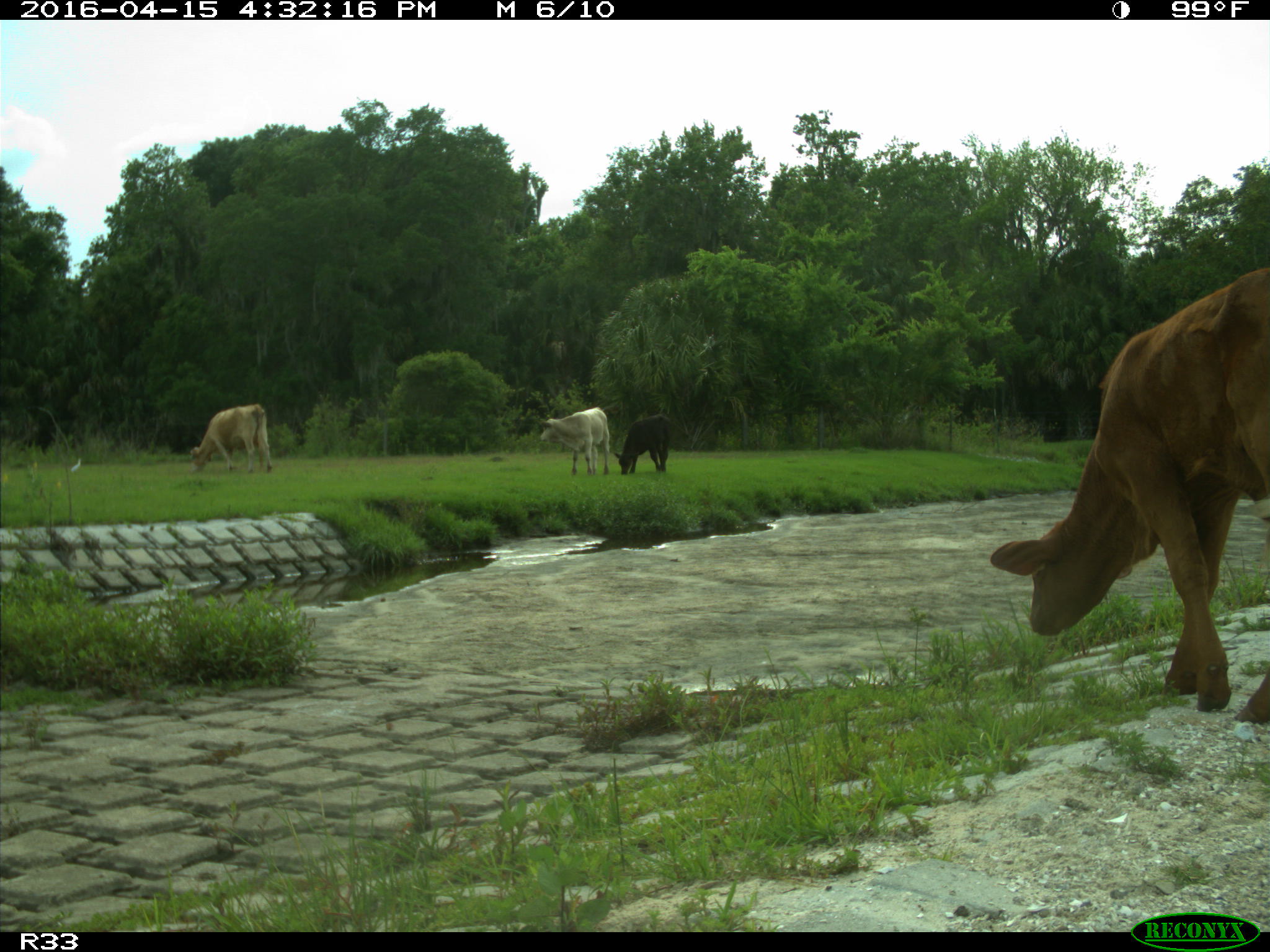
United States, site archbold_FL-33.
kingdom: Animalia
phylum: Chordata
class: Mammalia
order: Artiodactyla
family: Bovidae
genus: Bos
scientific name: Bos taurus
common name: domestic cow